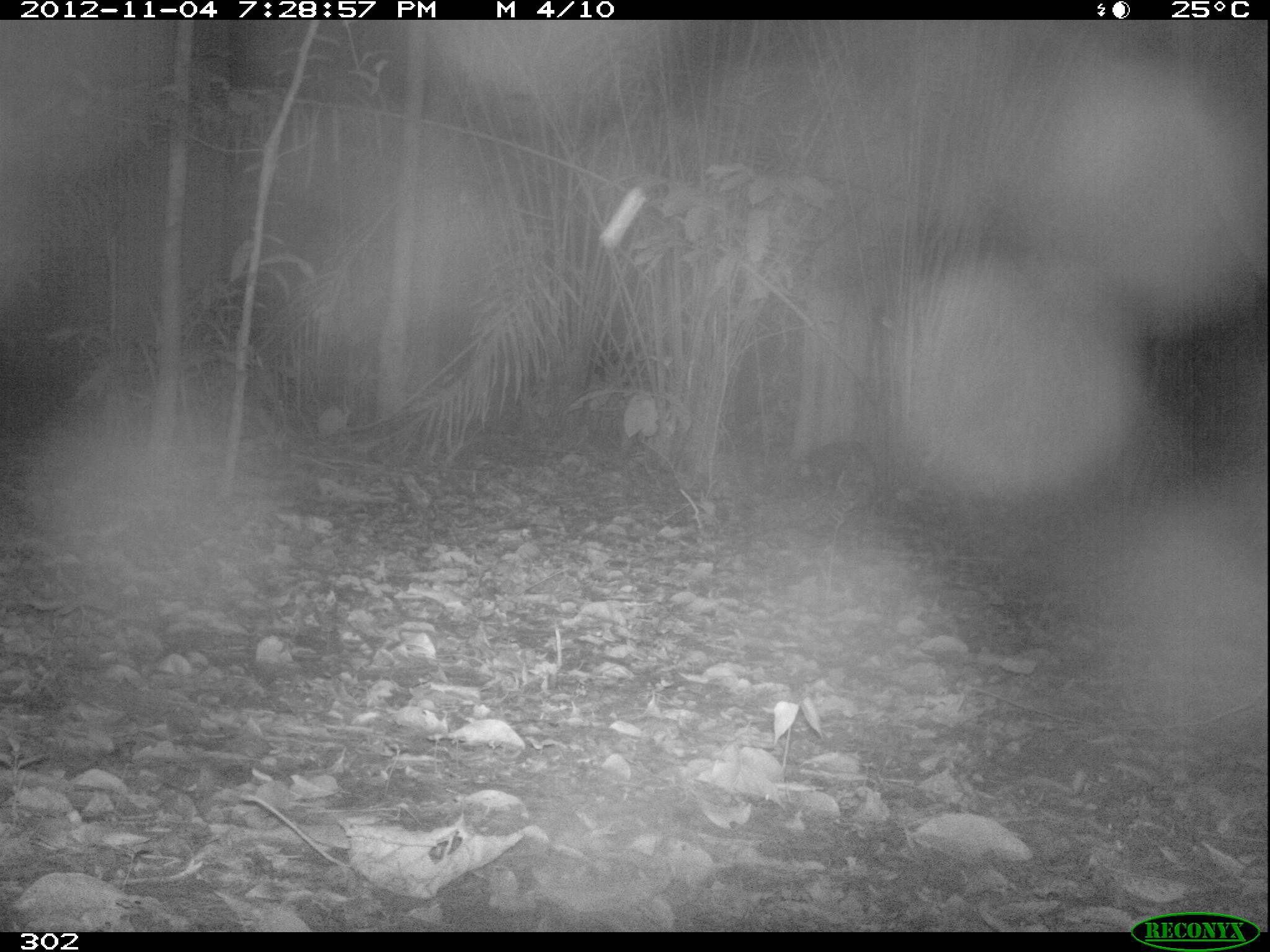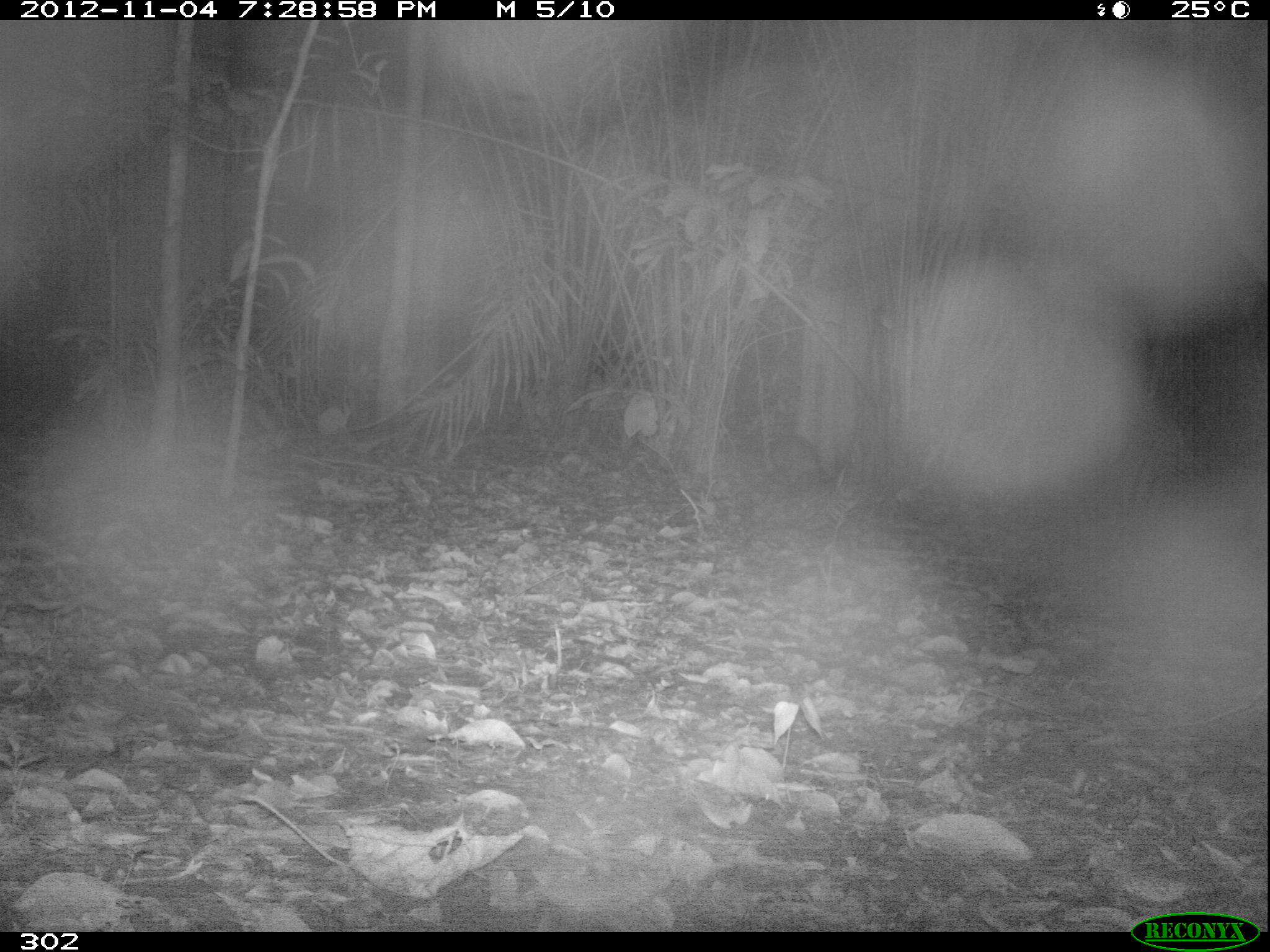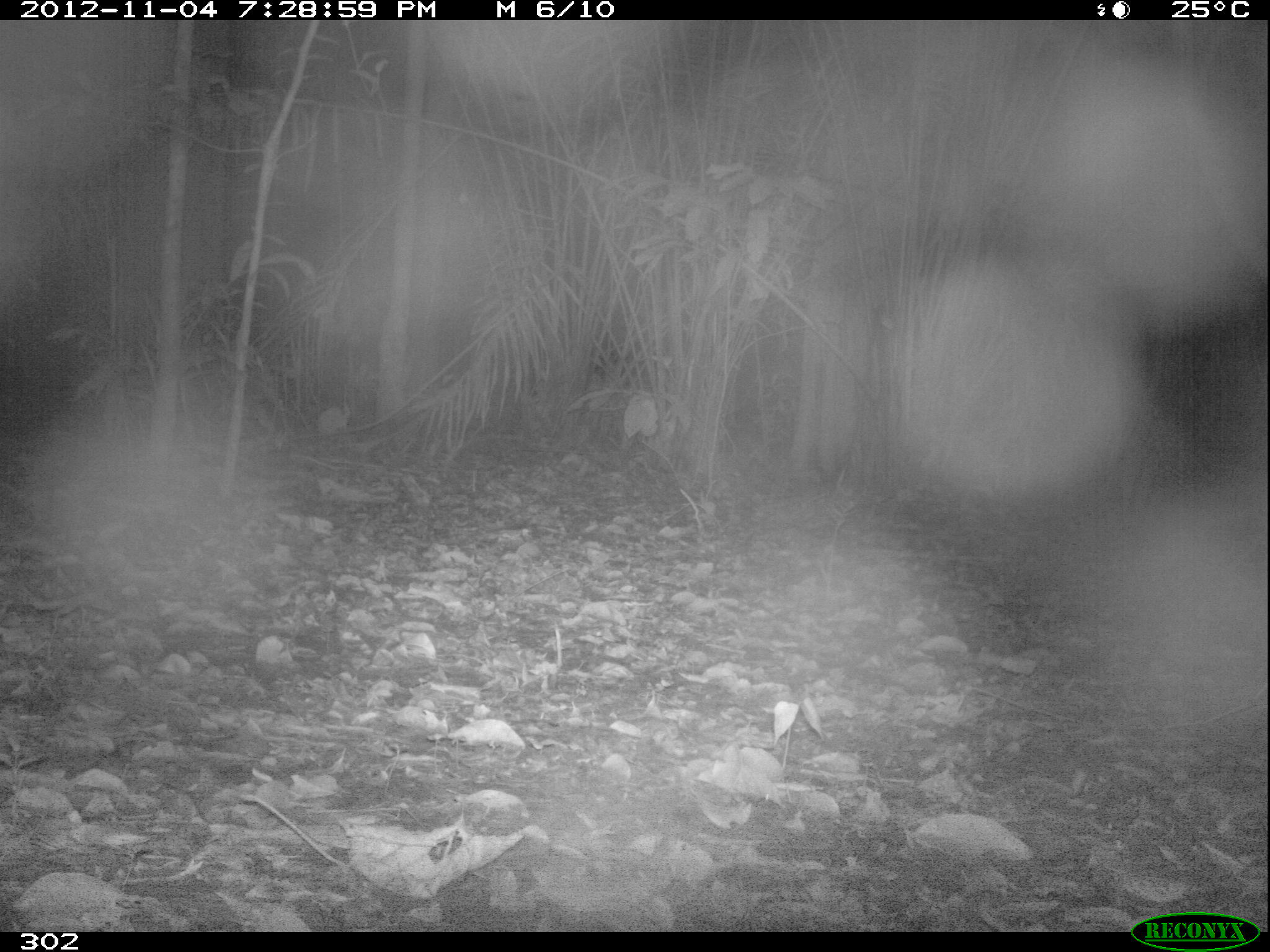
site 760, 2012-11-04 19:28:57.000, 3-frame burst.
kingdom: Animalia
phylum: Chordata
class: Mammalia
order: Rodentia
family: Cuniculidae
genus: Cuniculus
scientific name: Cuniculus paca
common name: spotted paca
Cuniculus paca (spotted paca).